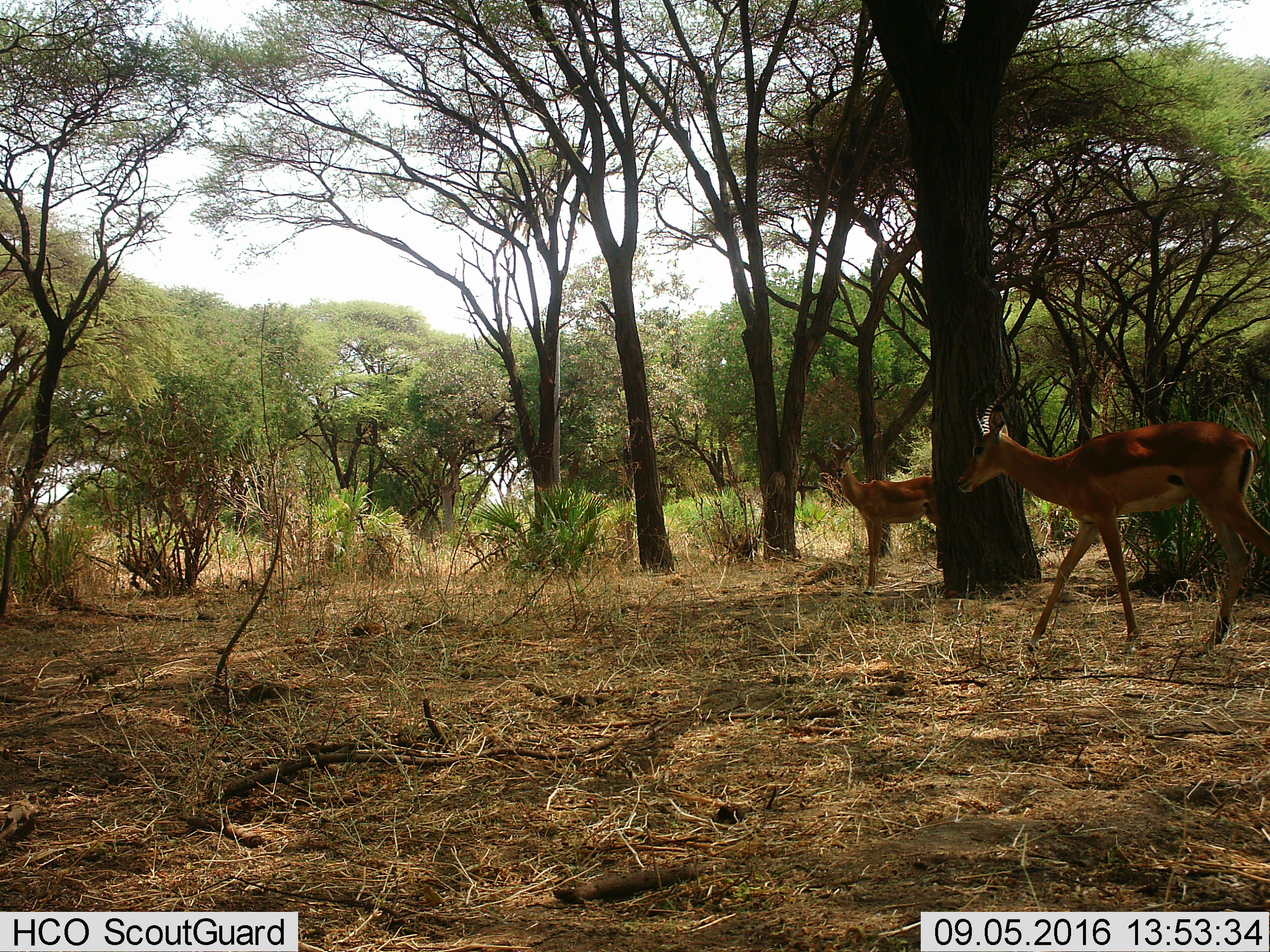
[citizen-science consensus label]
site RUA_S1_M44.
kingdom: Animalia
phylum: Chordata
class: Mammalia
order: Artiodactyla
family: Bovidae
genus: Aepyceros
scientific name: Aepyceros melampus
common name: impala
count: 2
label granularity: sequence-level